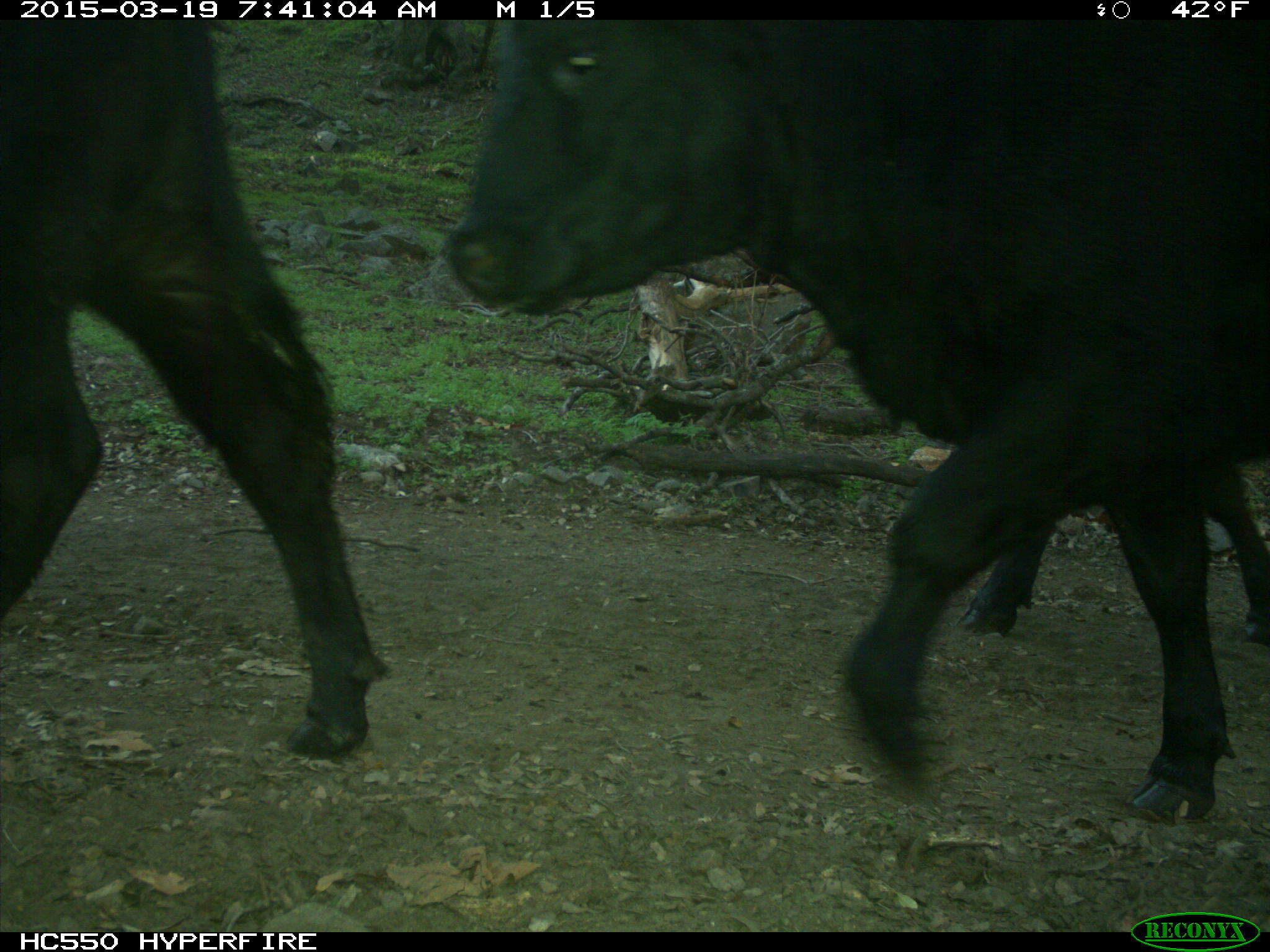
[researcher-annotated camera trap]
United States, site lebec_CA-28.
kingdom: Animalia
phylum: Chordata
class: Mammalia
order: Artiodactyla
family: Bovidae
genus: Bos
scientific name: Bos taurus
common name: domestic cow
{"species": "Bos taurus (domestic cow)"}